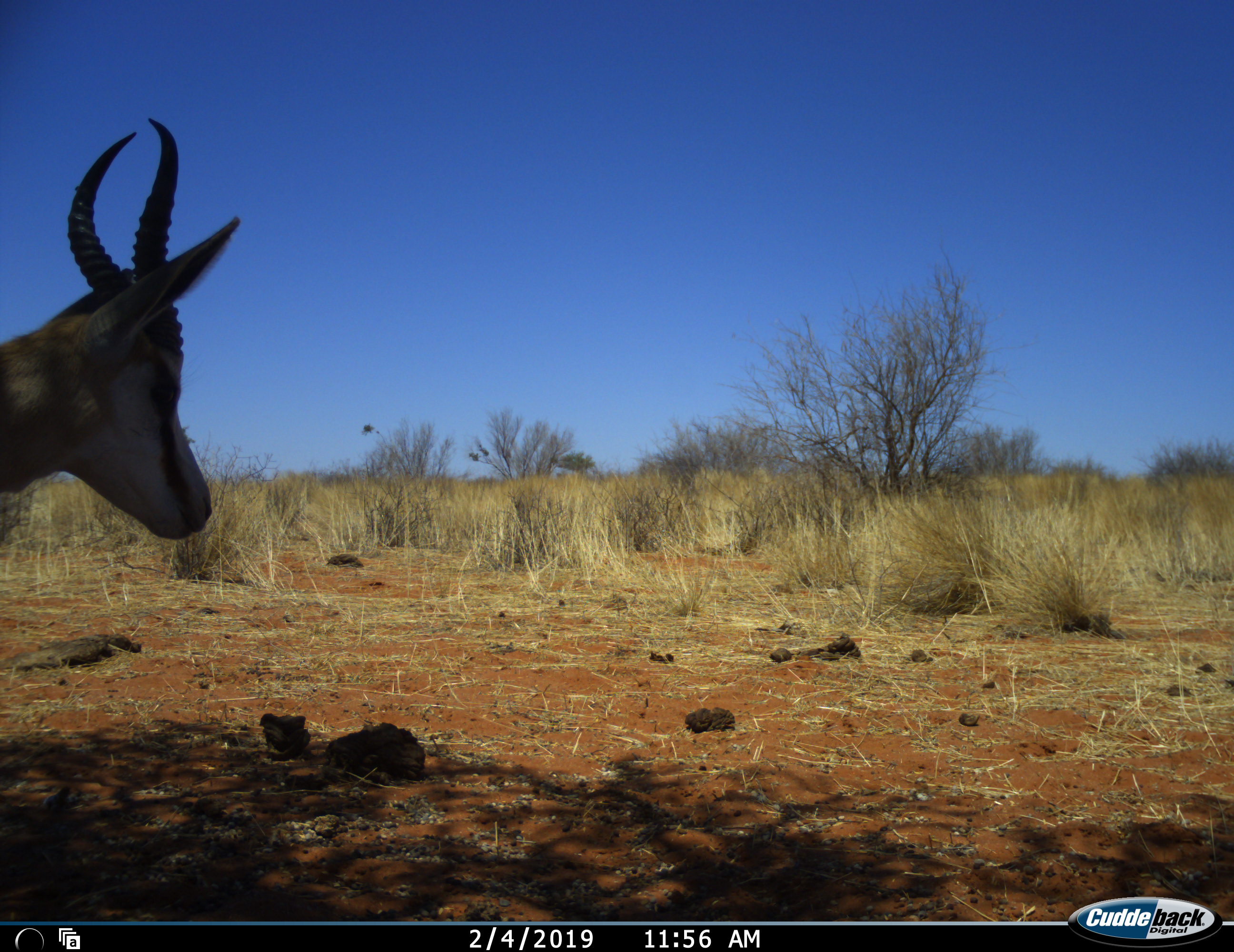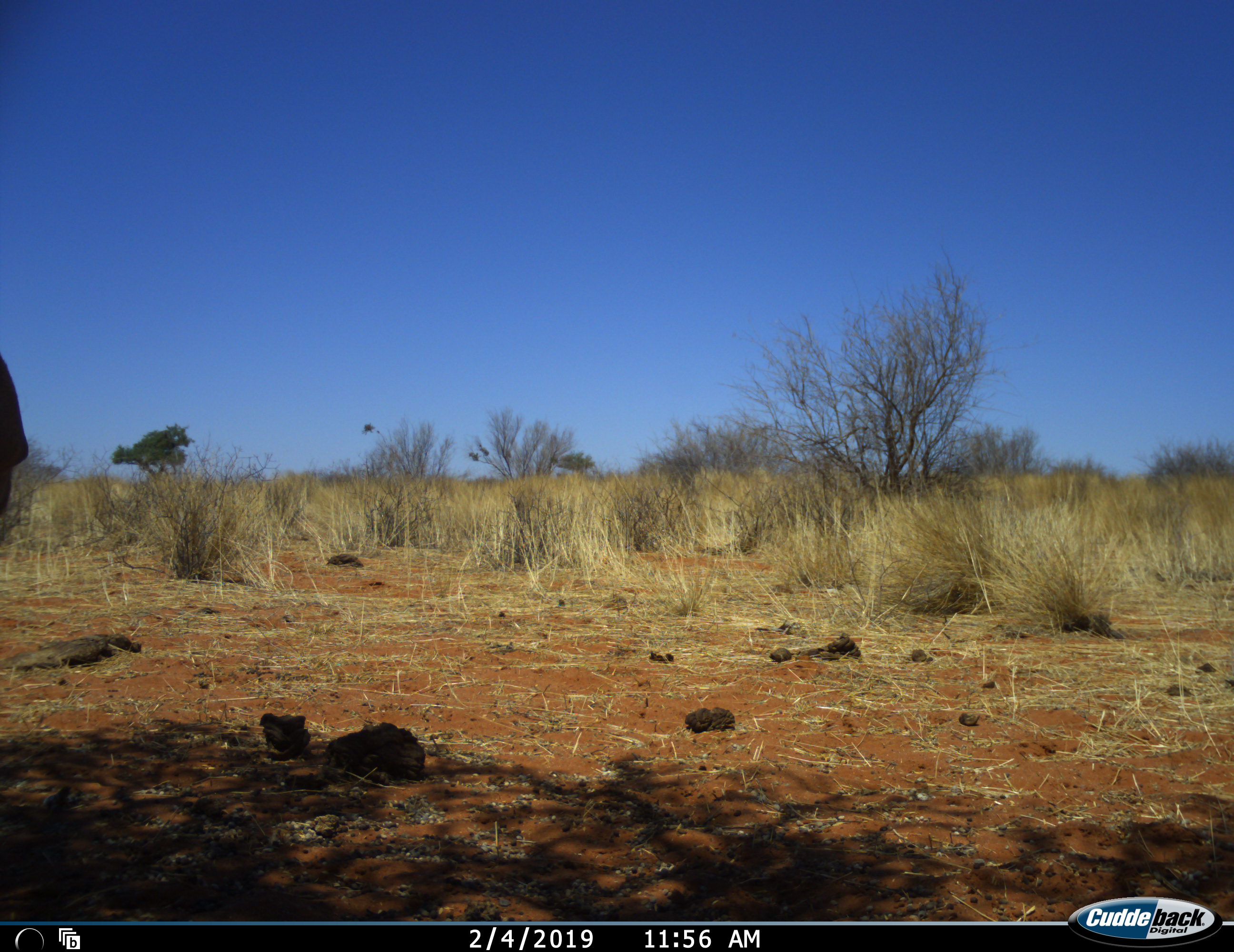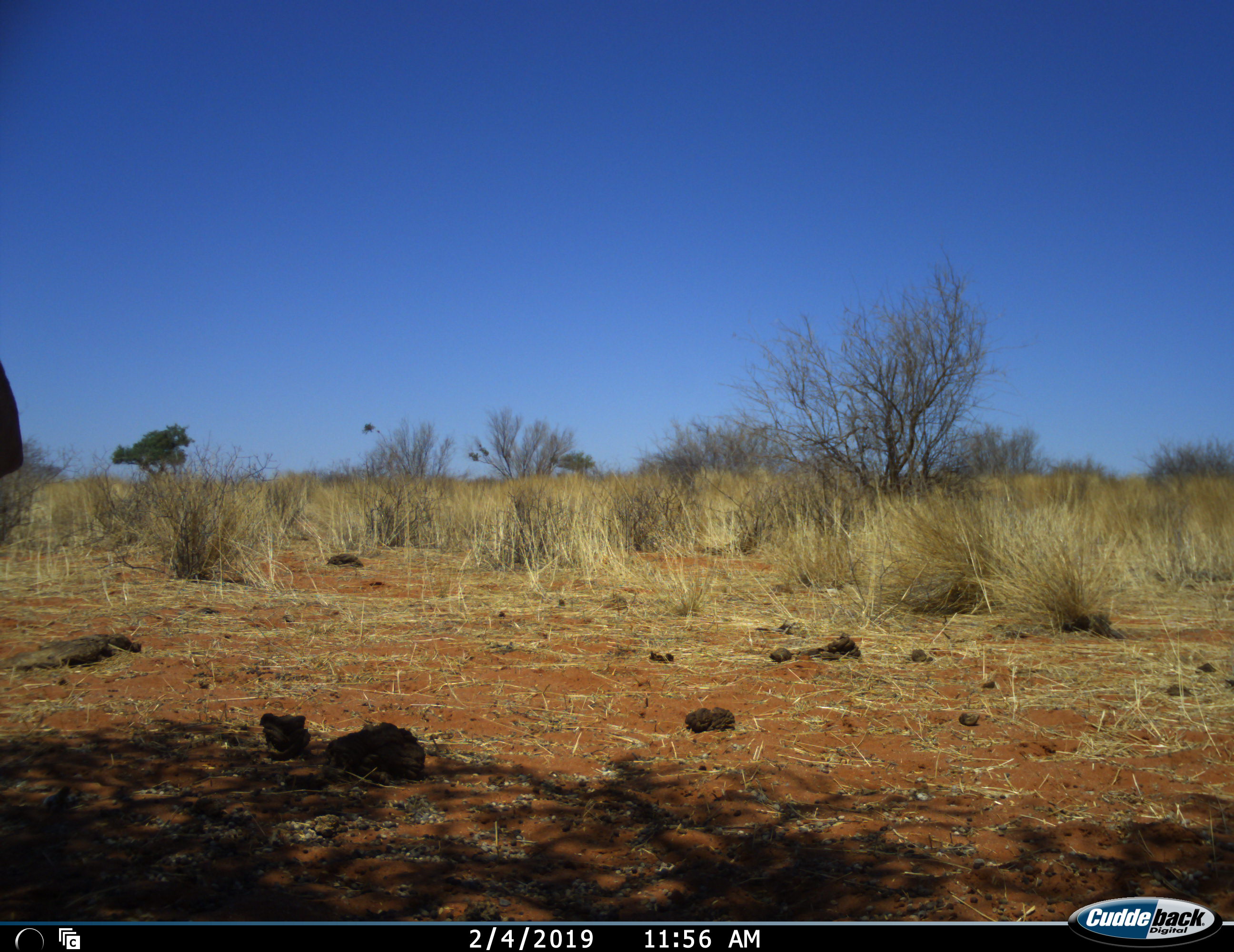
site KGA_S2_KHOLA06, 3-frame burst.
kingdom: Animalia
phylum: Chordata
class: Mammalia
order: Artiodactyla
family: Bovidae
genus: Antidorcas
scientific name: Antidorcas marsupialis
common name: springbok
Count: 1.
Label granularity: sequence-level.